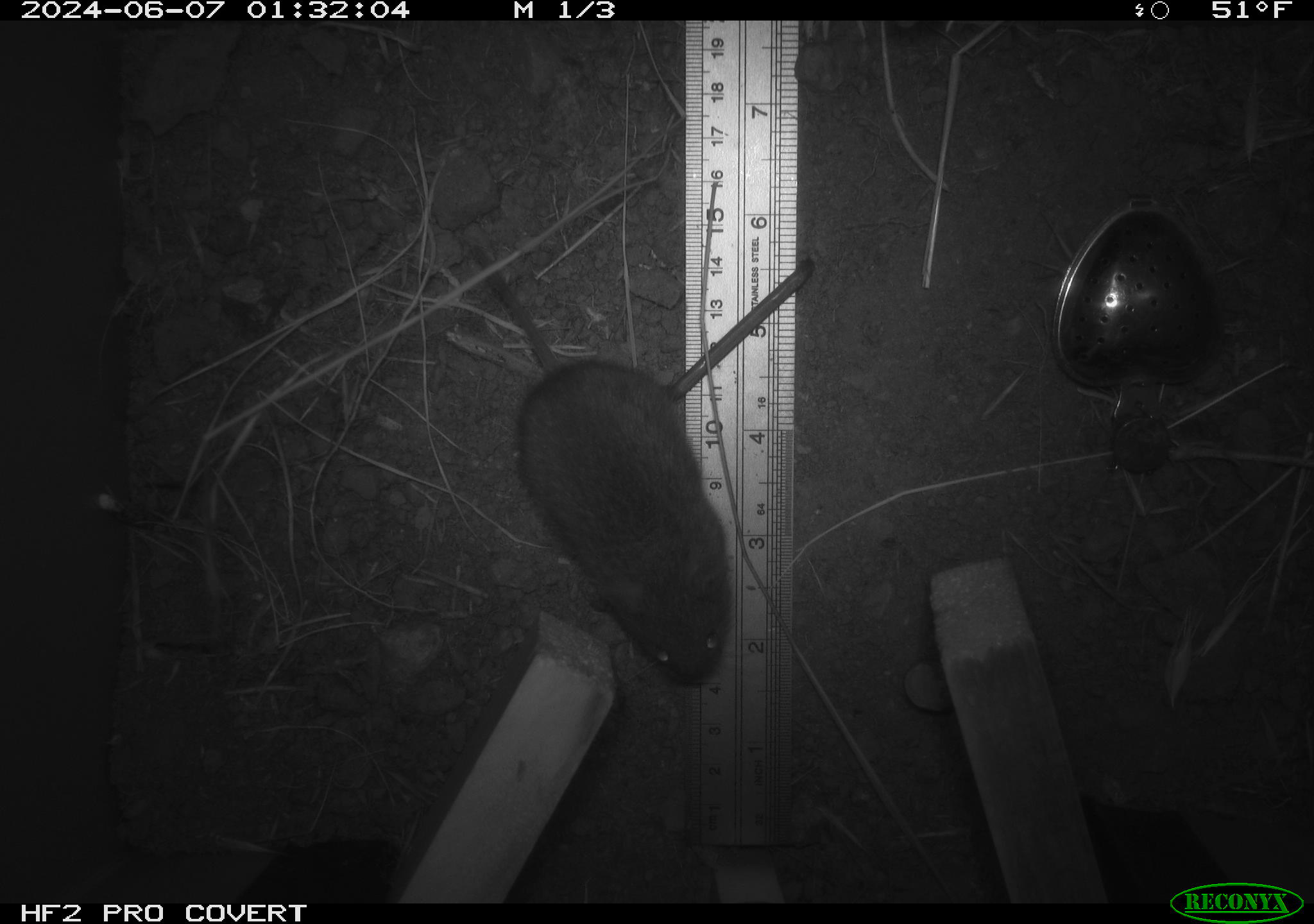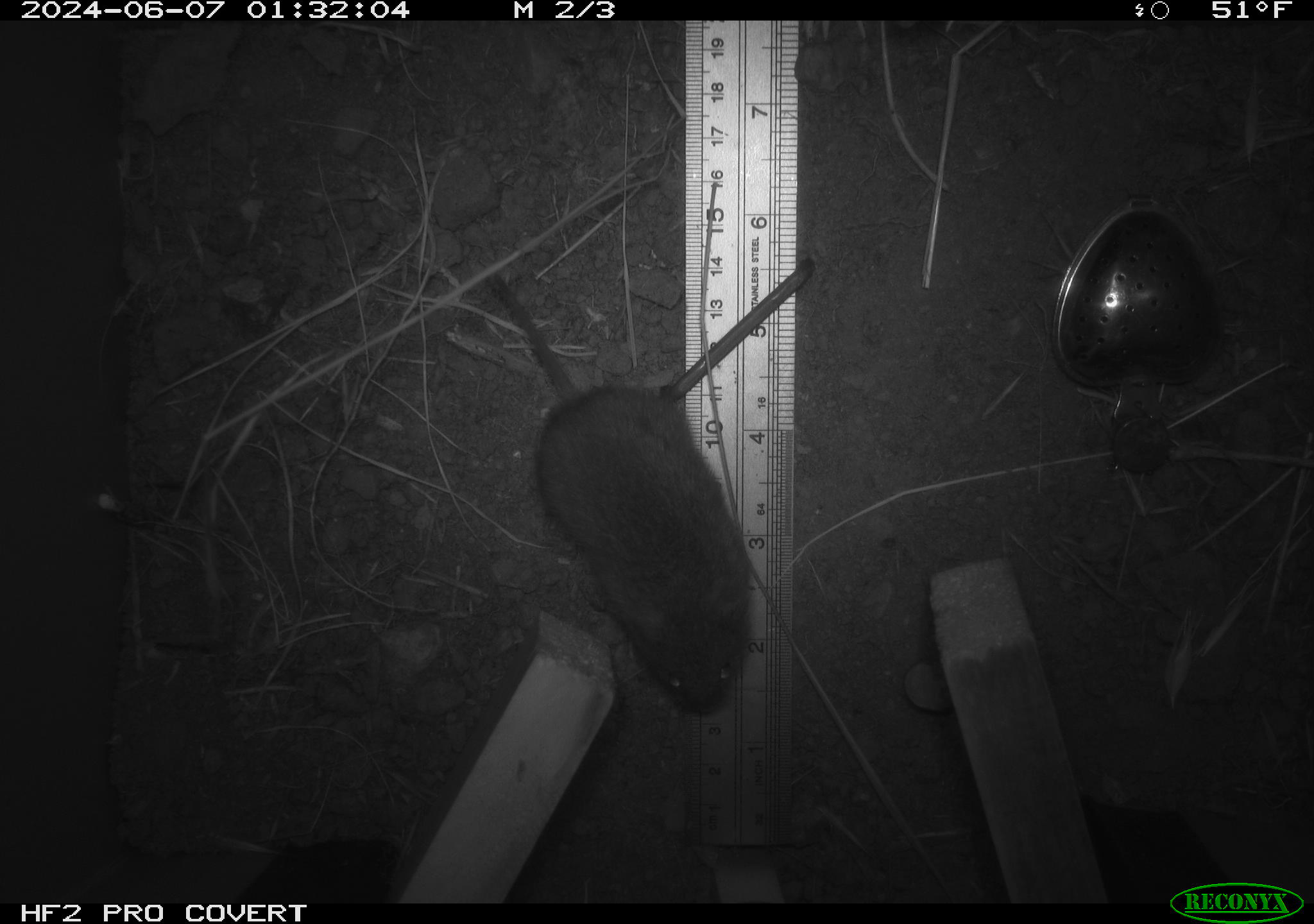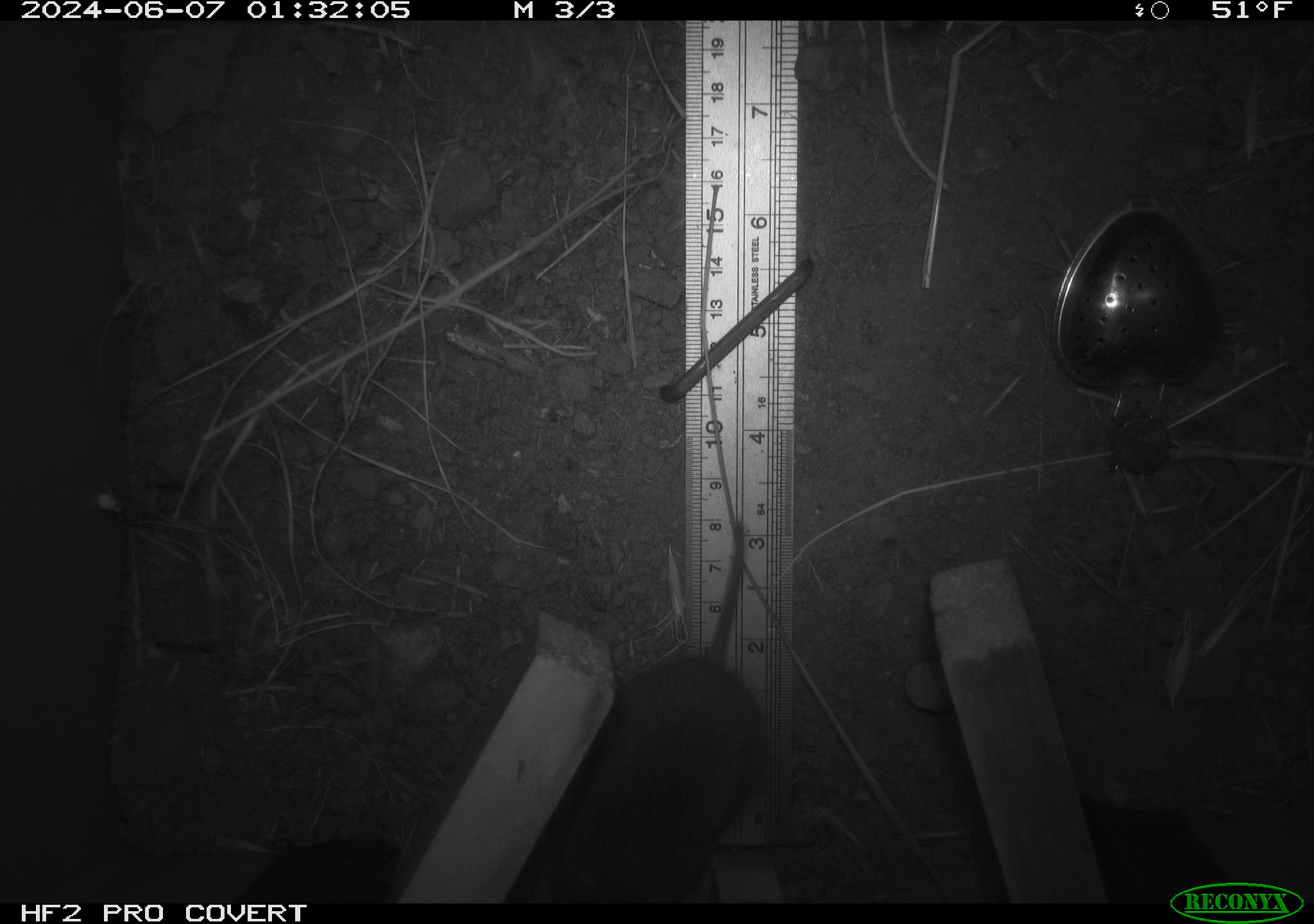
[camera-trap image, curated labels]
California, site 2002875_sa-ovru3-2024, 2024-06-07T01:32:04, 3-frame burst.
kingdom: Animalia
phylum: Chordata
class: Mammalia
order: Rodentia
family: Cricetidae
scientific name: Arvicolinae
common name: voles, lemmings, and muskrats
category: arvicolinae subfamily